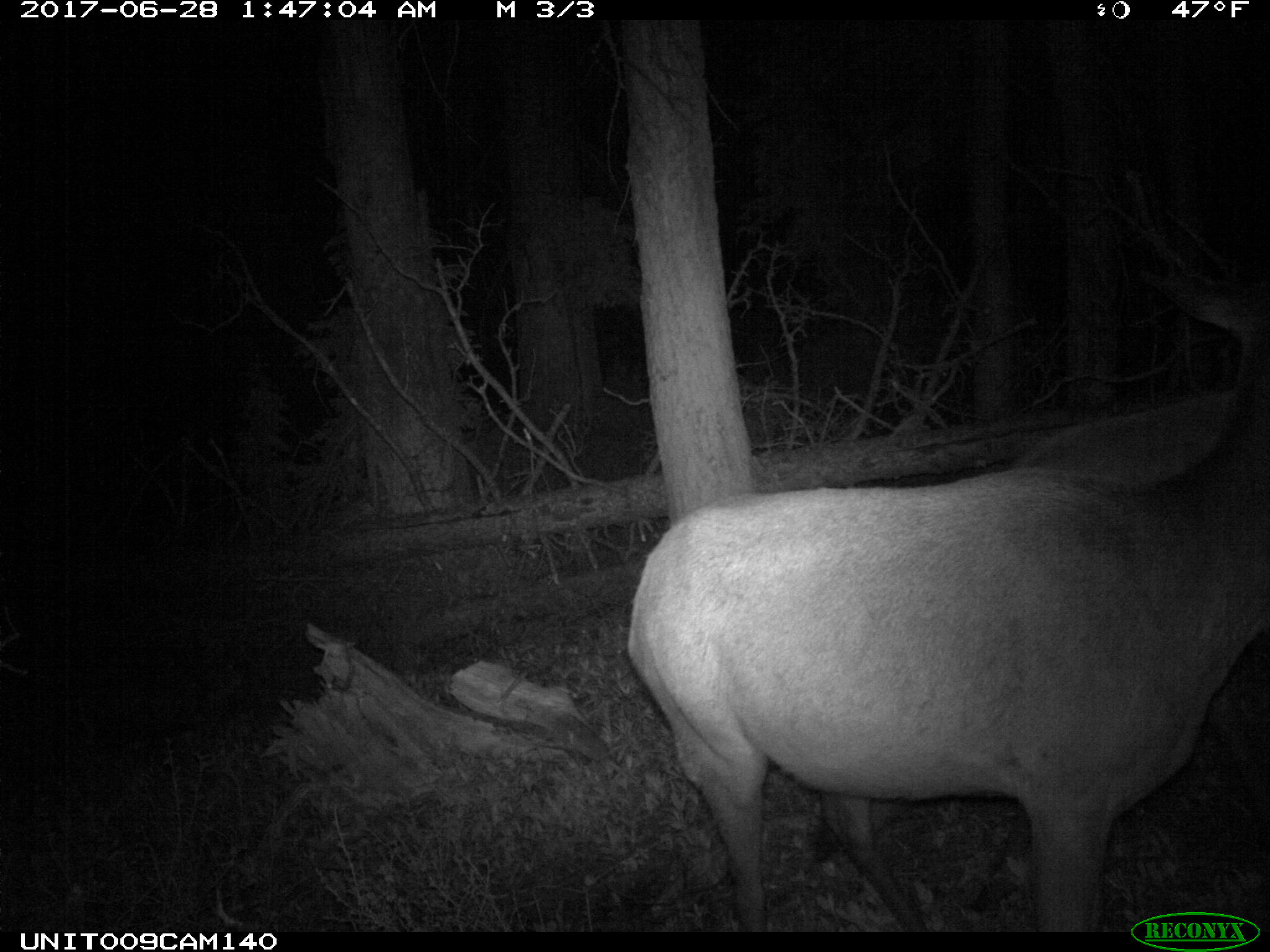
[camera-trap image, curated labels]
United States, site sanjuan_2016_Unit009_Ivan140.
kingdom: Animalia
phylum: Chordata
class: Mammalia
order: Artiodactyla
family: Cervidae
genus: Cervus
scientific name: Cervus elaphus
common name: red deer